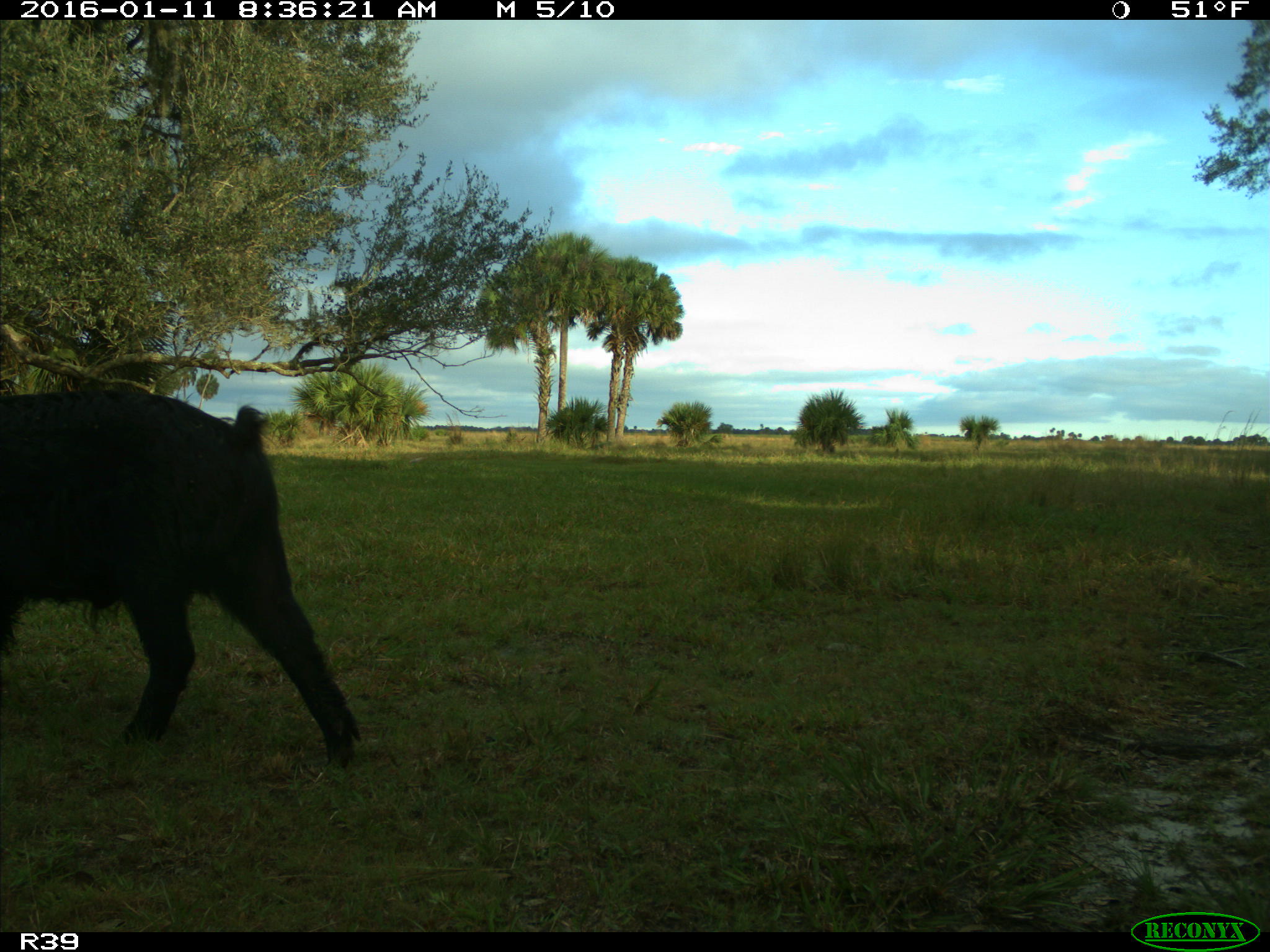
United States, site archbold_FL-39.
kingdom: Animalia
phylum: Chordata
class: Mammalia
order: Artiodactyla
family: Suidae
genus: Sus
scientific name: Sus scrofa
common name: wild boar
Sus scrofa (wild boar).